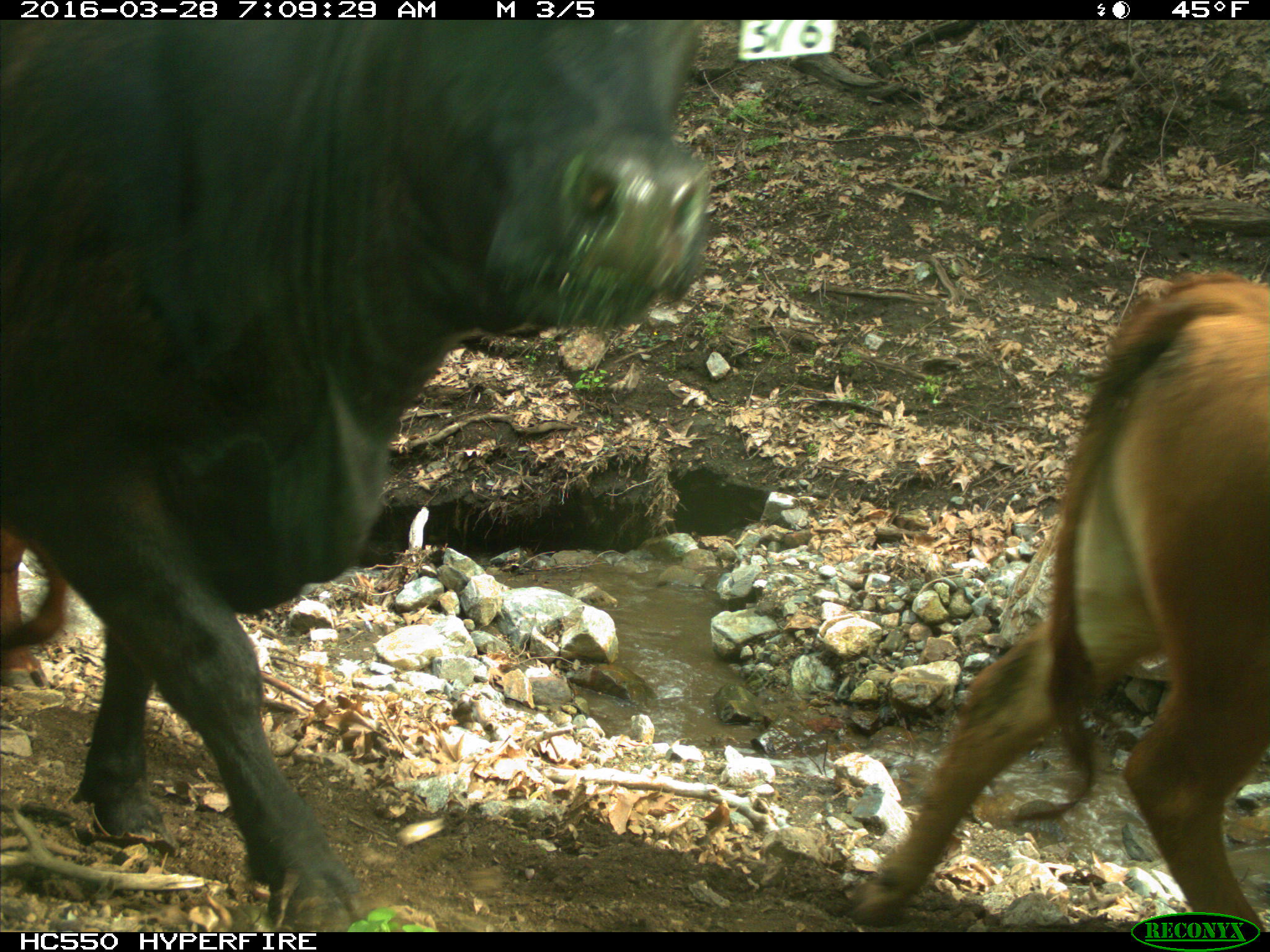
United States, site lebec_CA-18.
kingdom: Animalia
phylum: Chordata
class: Mammalia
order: Artiodactyla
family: Bovidae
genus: Bos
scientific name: Bos taurus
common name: domestic cow